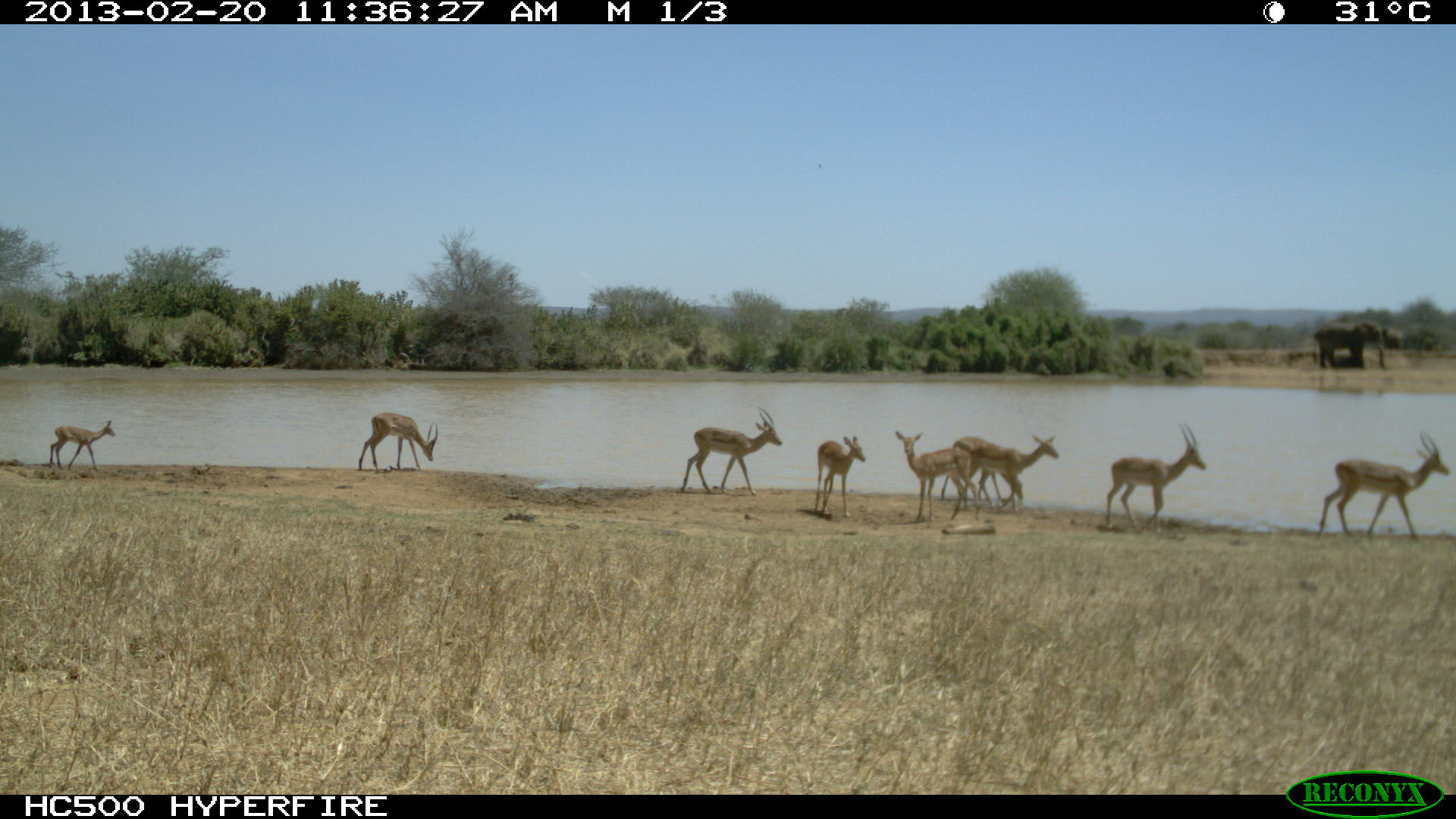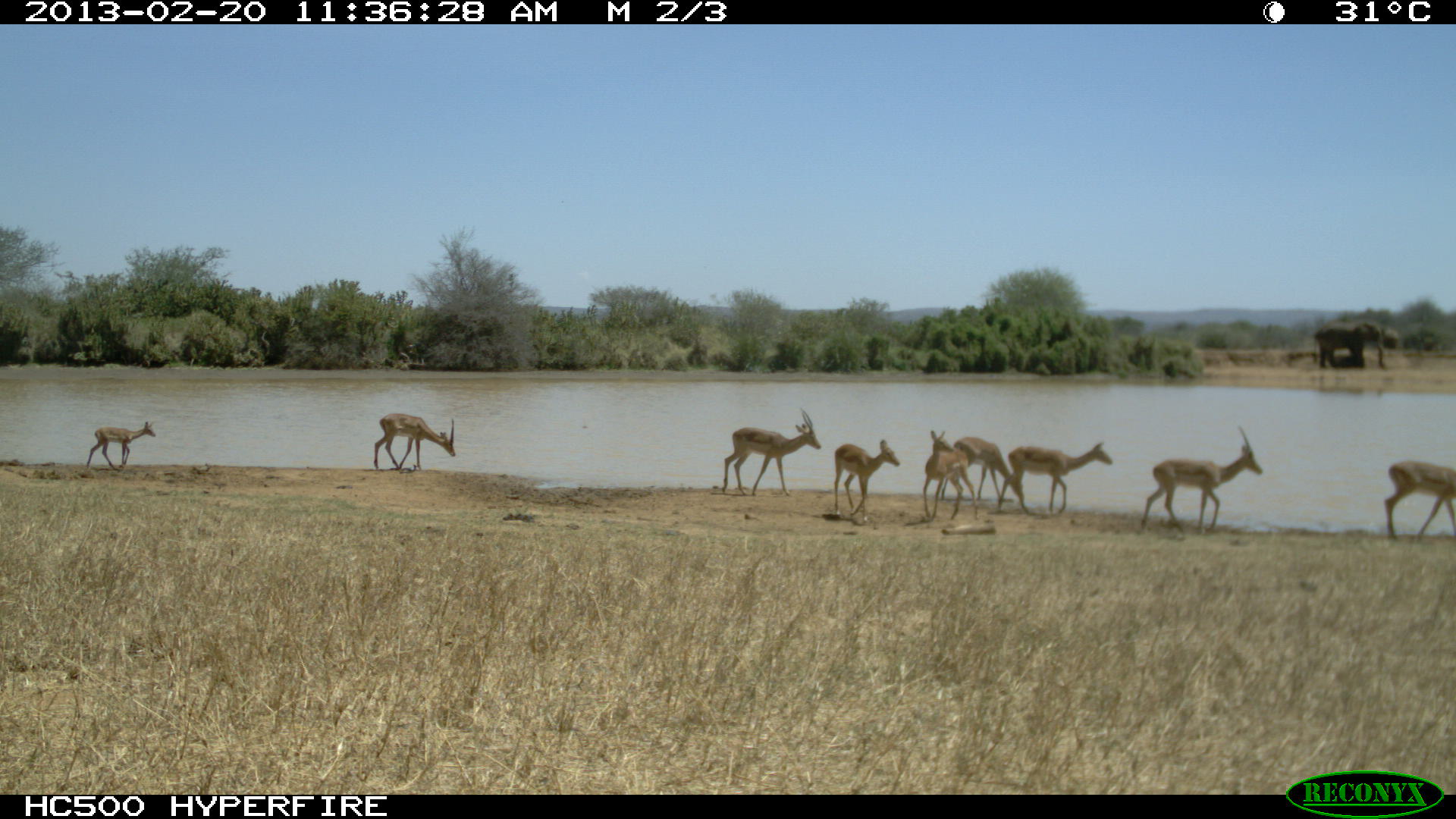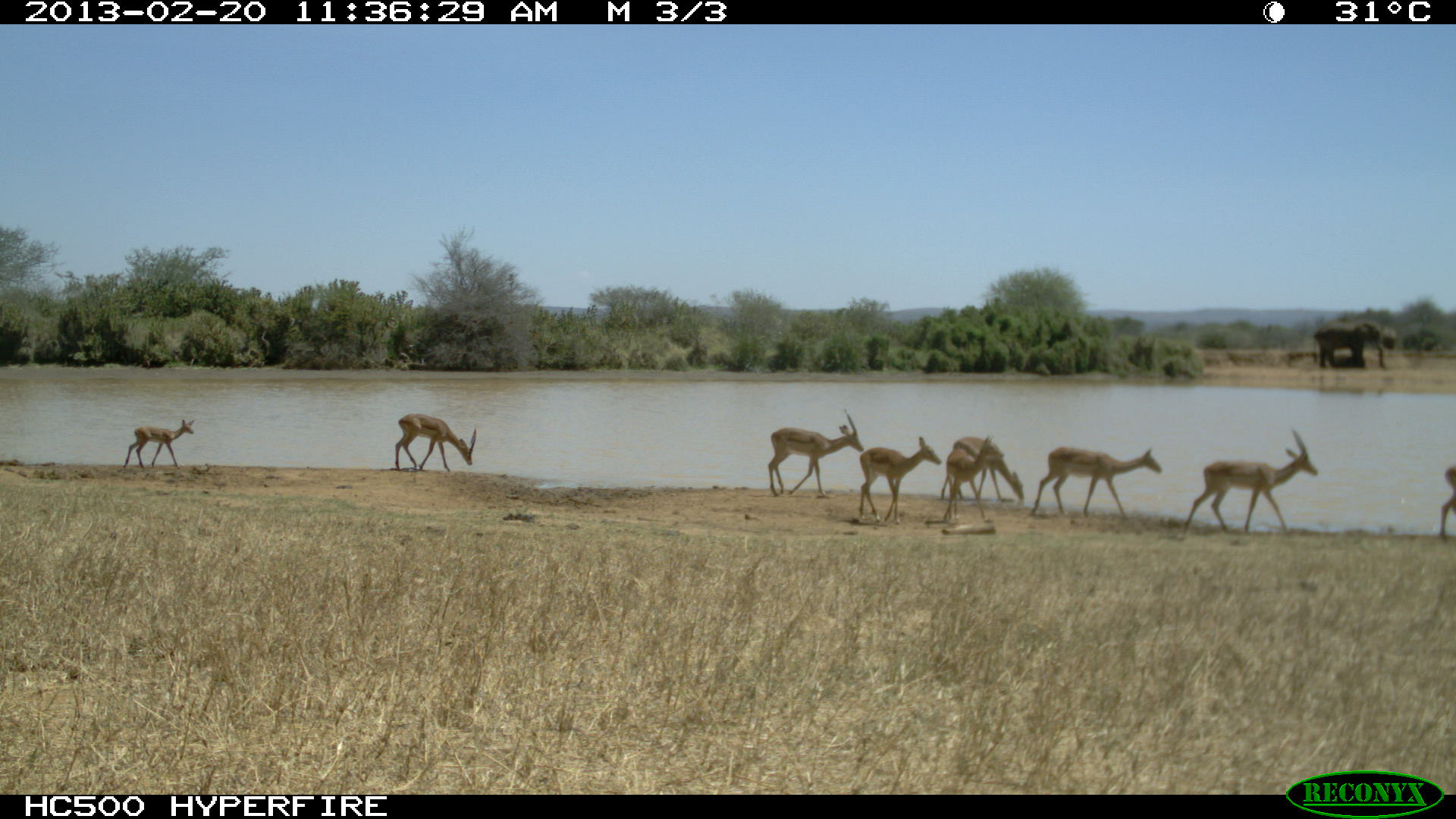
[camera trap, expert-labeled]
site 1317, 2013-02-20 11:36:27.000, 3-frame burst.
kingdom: Animalia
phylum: Chordata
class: Mammalia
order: Artiodactyla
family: Bovidae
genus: Aepyceros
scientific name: Aepyceros melampus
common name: impala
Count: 9.